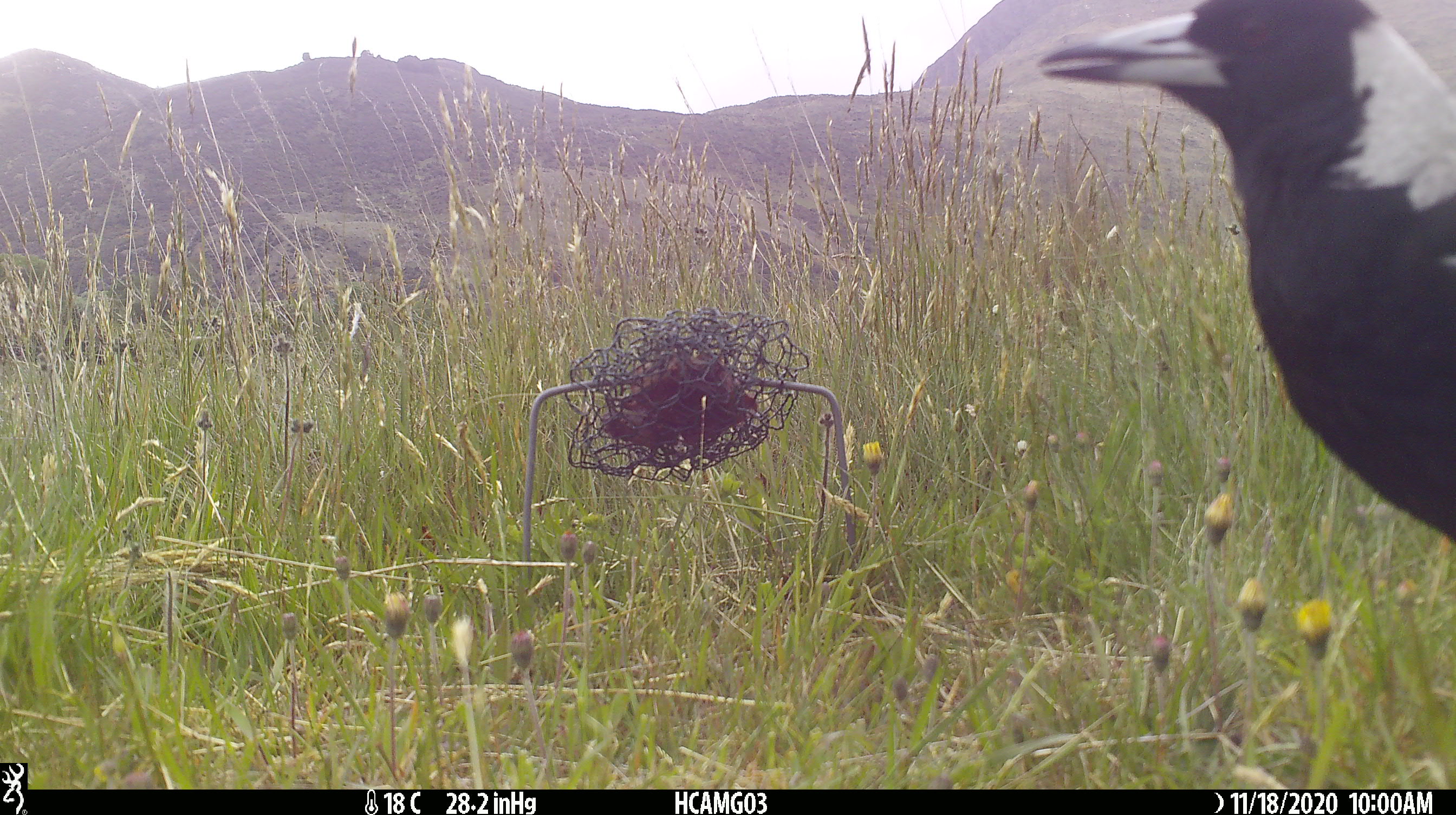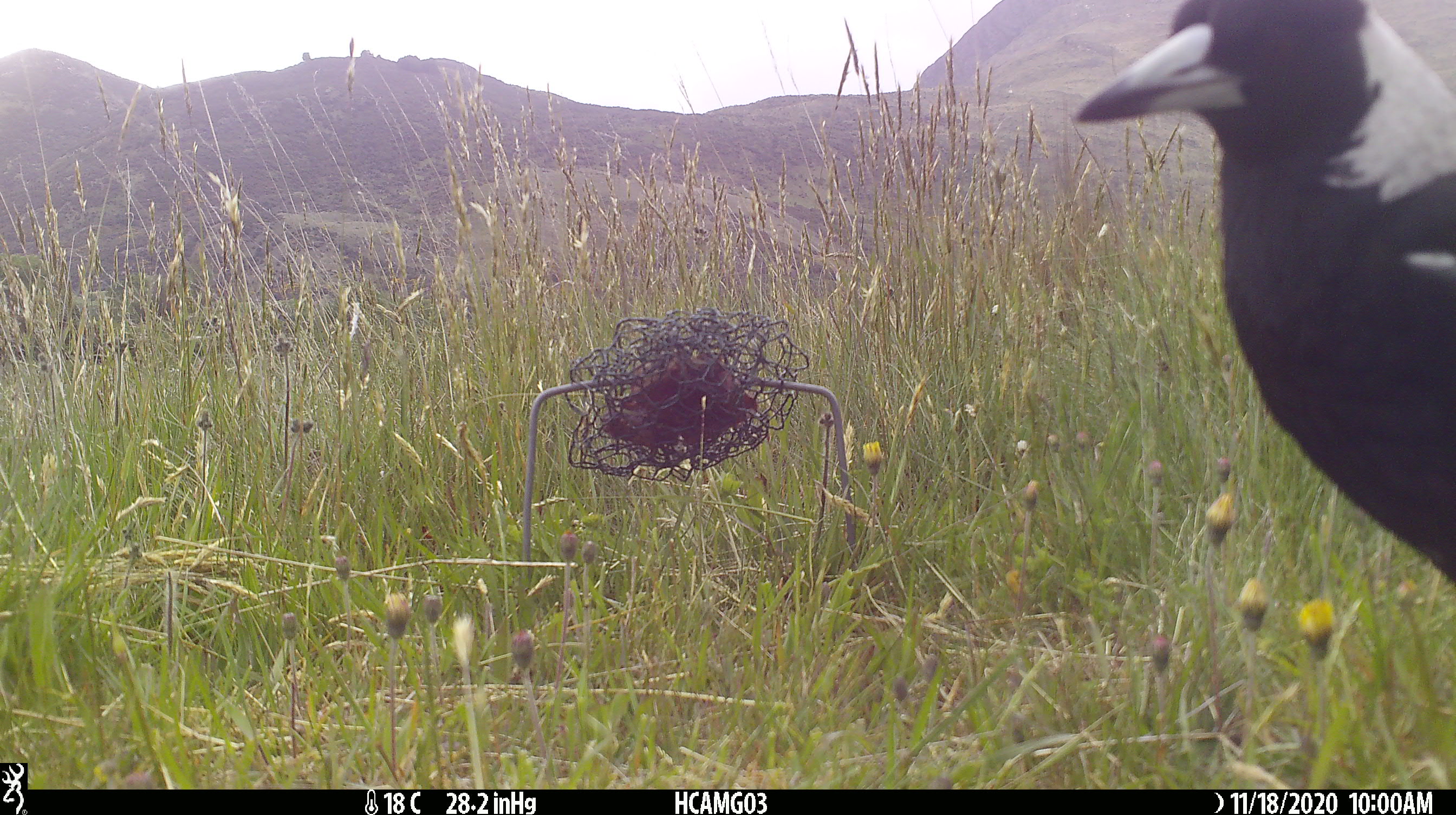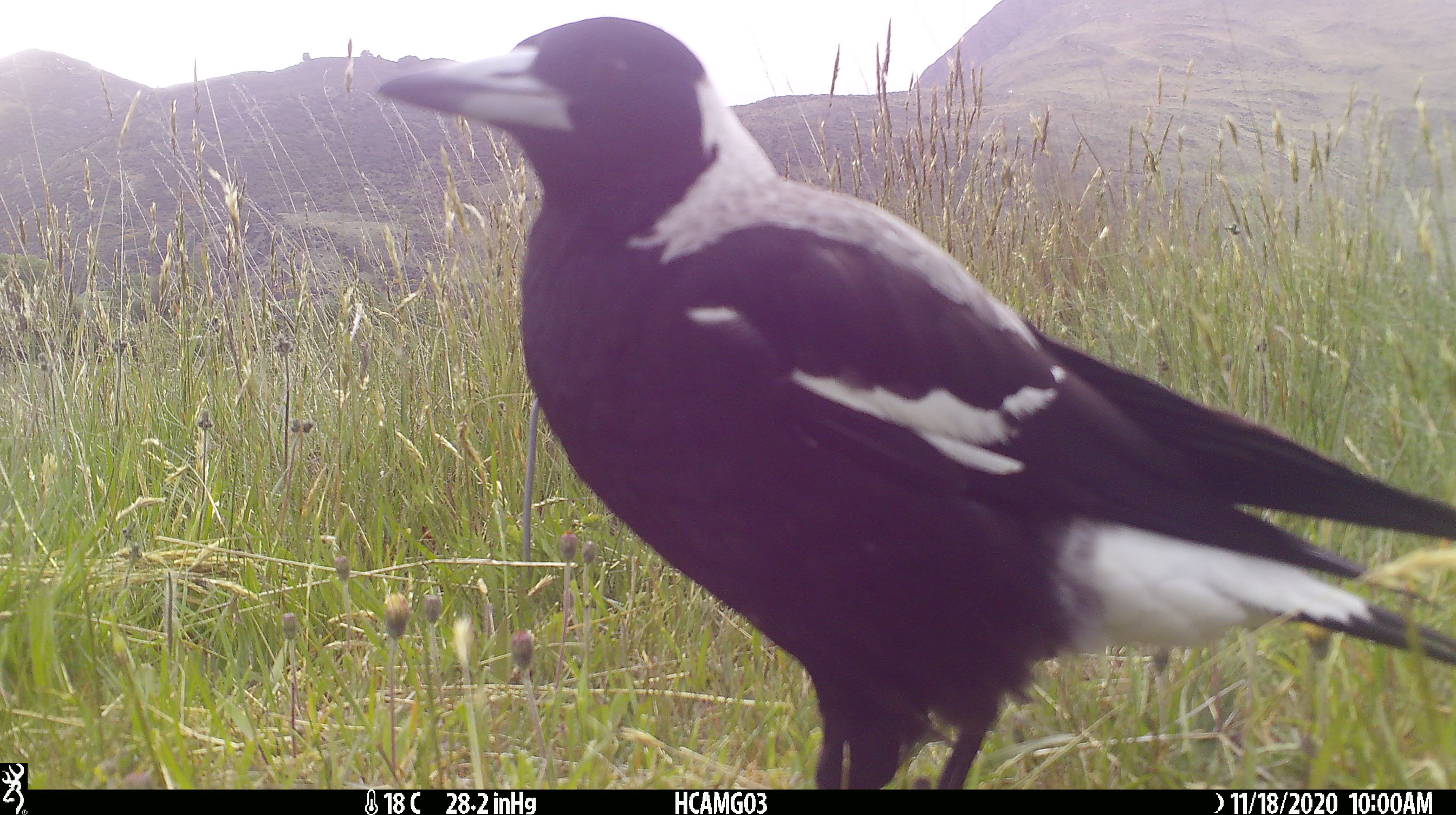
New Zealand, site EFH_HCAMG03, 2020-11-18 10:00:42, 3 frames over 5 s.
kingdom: Animalia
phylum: Chordata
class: Aves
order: Passeriformes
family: Artamidae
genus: Gymnorhina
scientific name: Gymnorhina tibicen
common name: australian magpie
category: magpie